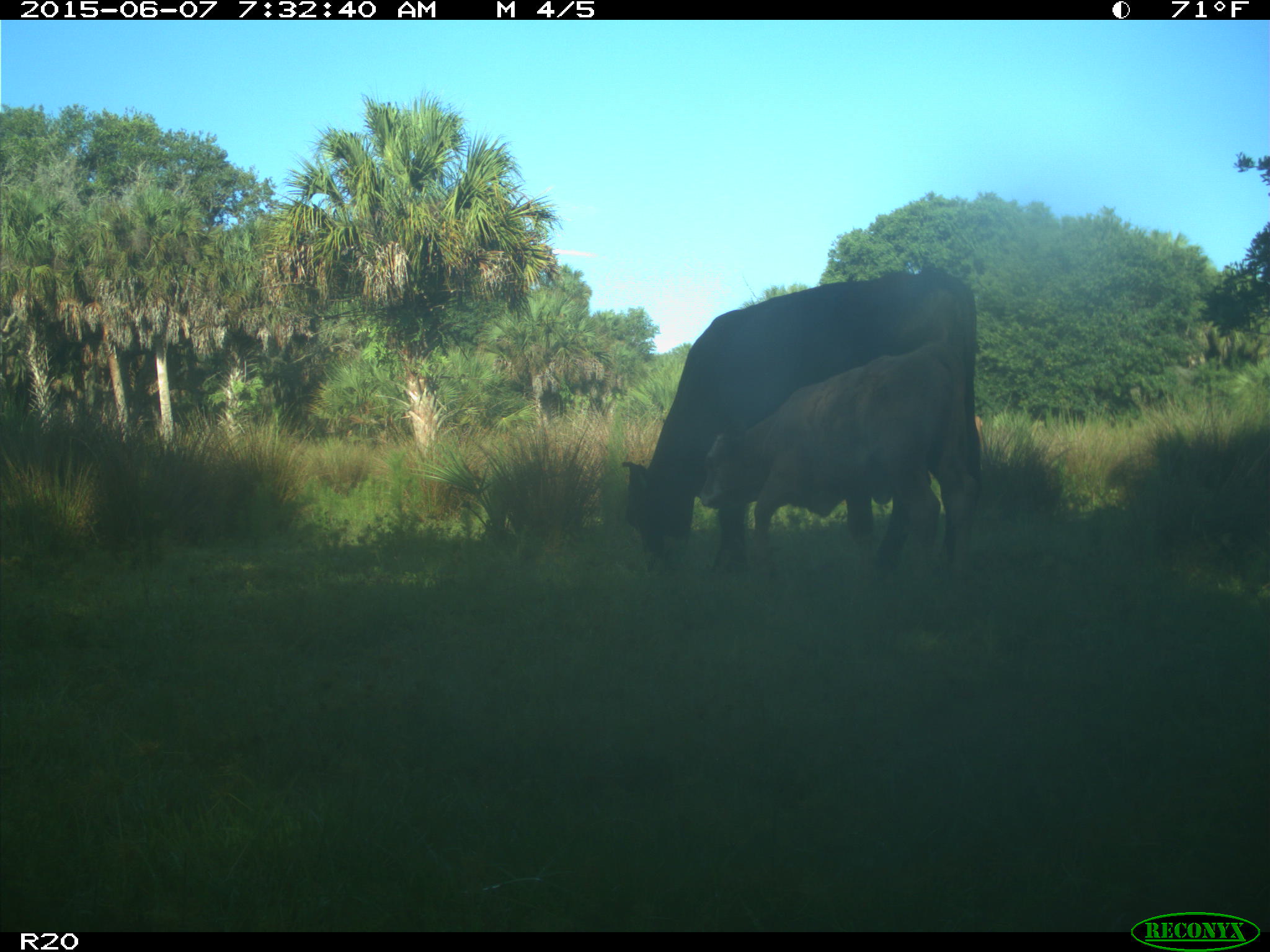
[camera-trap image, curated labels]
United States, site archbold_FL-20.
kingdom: Animalia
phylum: Chordata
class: Mammalia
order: Artiodactyla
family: Bovidae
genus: Bos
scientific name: Bos taurus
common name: domestic cow